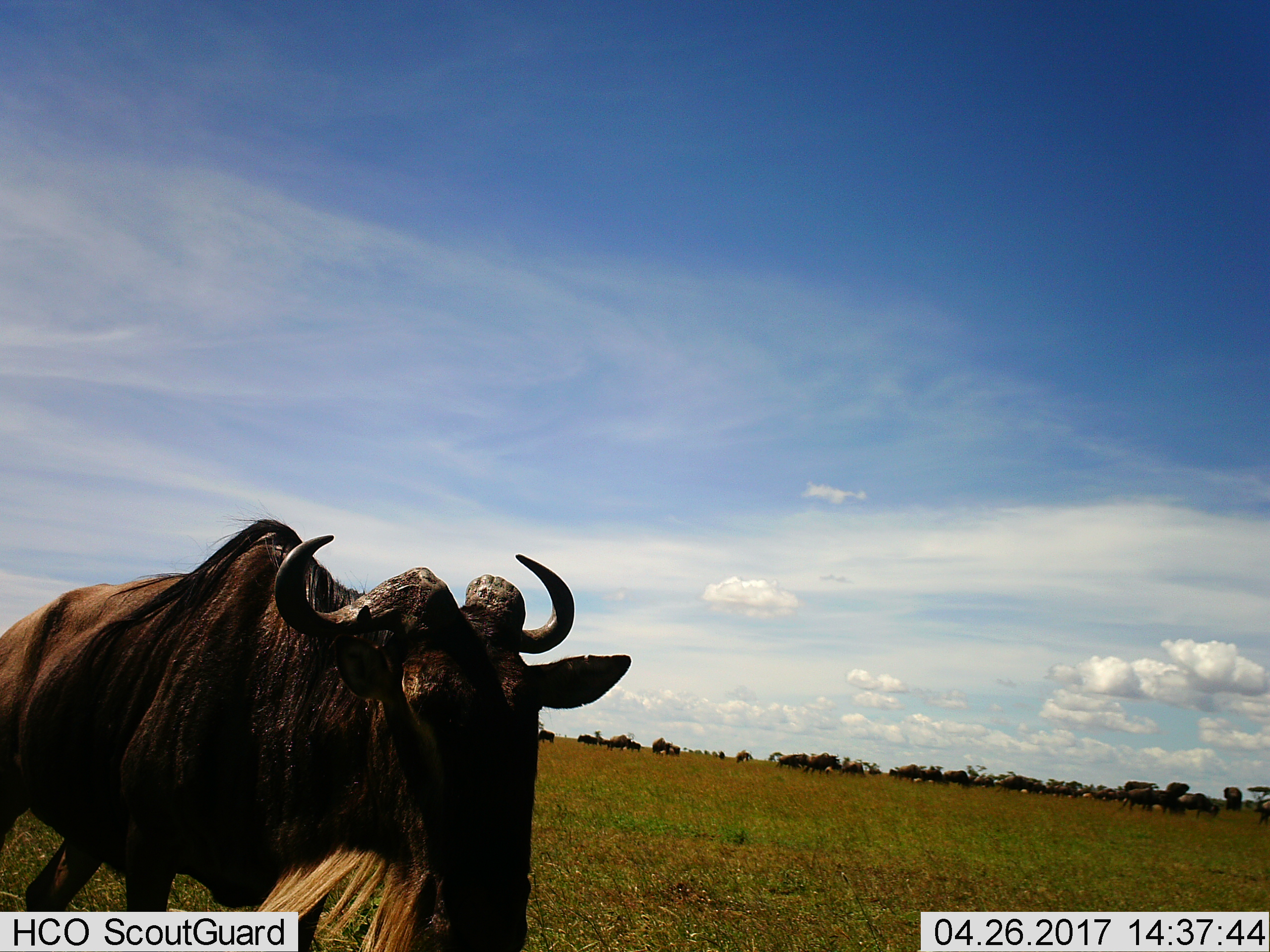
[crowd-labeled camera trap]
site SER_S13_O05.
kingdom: Animalia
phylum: Chordata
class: Mammalia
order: Artiodactyla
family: Bovidae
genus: Connochaetes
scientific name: Connochaetes taurinus taurinus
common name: blue wildebeest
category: wildebeestblue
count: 7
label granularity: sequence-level